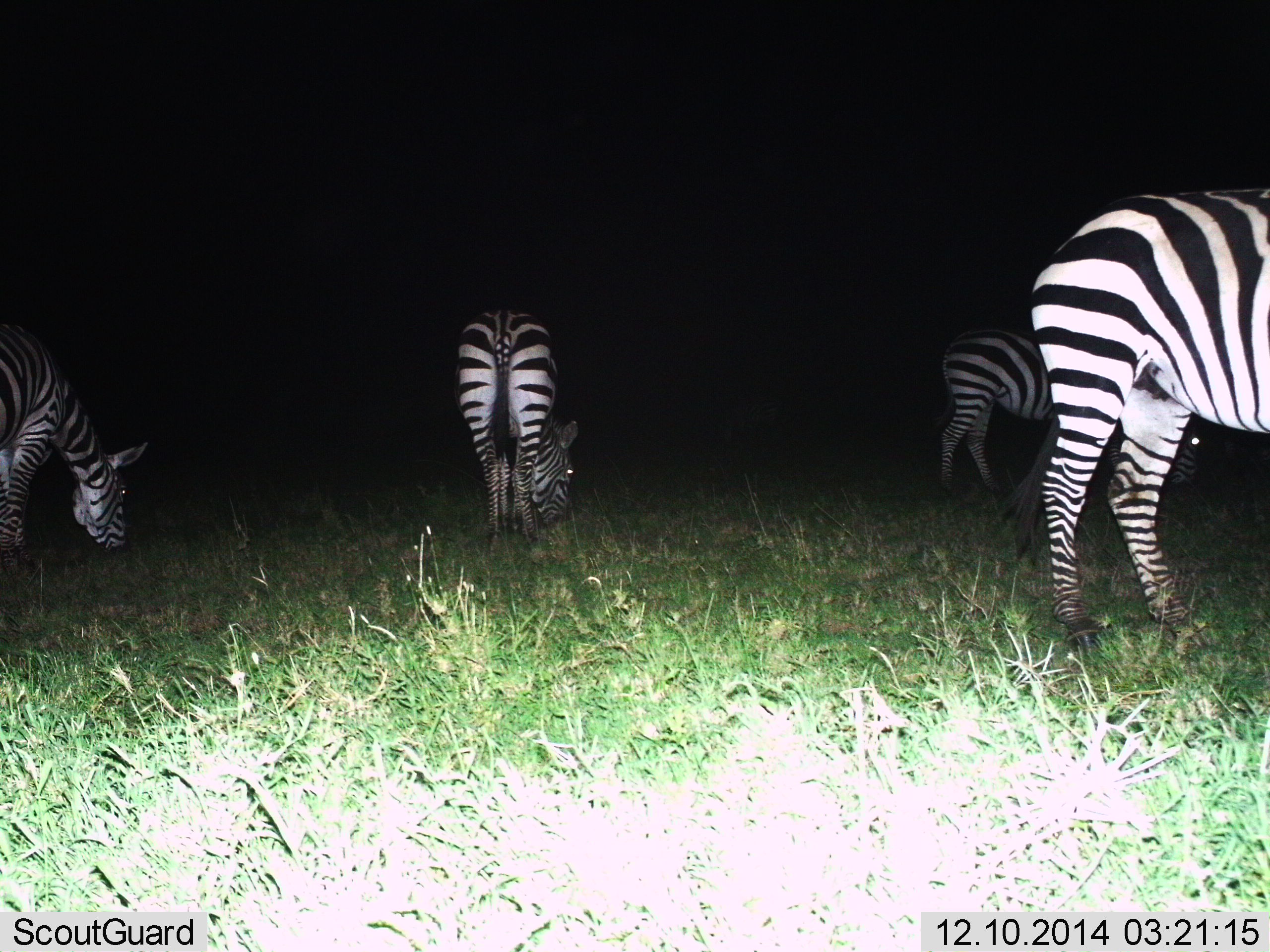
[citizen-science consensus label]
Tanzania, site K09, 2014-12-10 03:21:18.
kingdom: Animalia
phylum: Chordata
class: Mammalia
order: Perissodactyla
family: Equidae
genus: Equus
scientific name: Equus quagga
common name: plains zebra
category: zebra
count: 4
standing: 50%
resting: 0%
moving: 10%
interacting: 0%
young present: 0%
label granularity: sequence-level